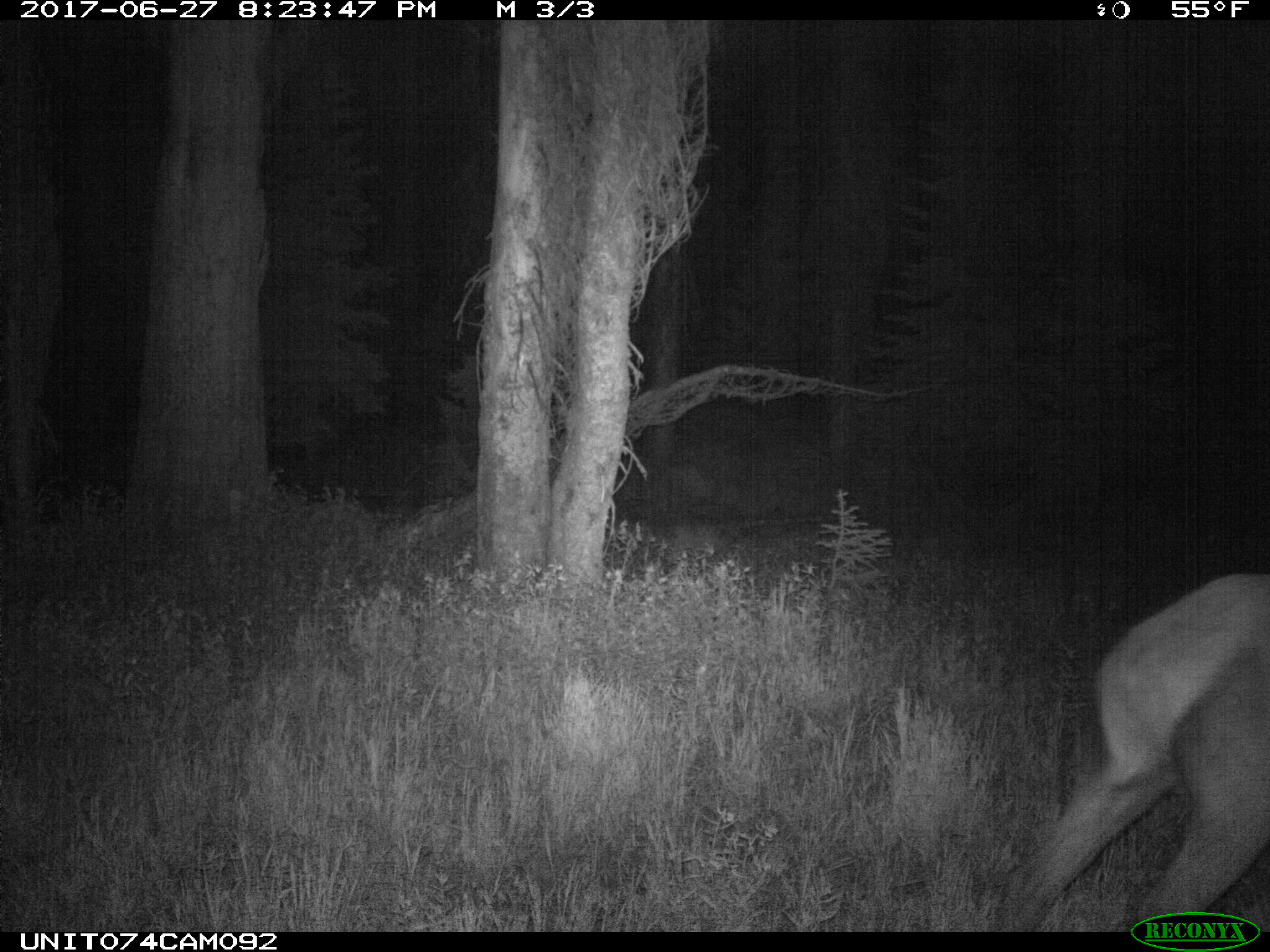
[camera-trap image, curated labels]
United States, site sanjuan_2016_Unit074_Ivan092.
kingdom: Animalia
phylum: Chordata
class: Mammalia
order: Artiodactyla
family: Cervidae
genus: Cervus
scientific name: Cervus elaphus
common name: red deer